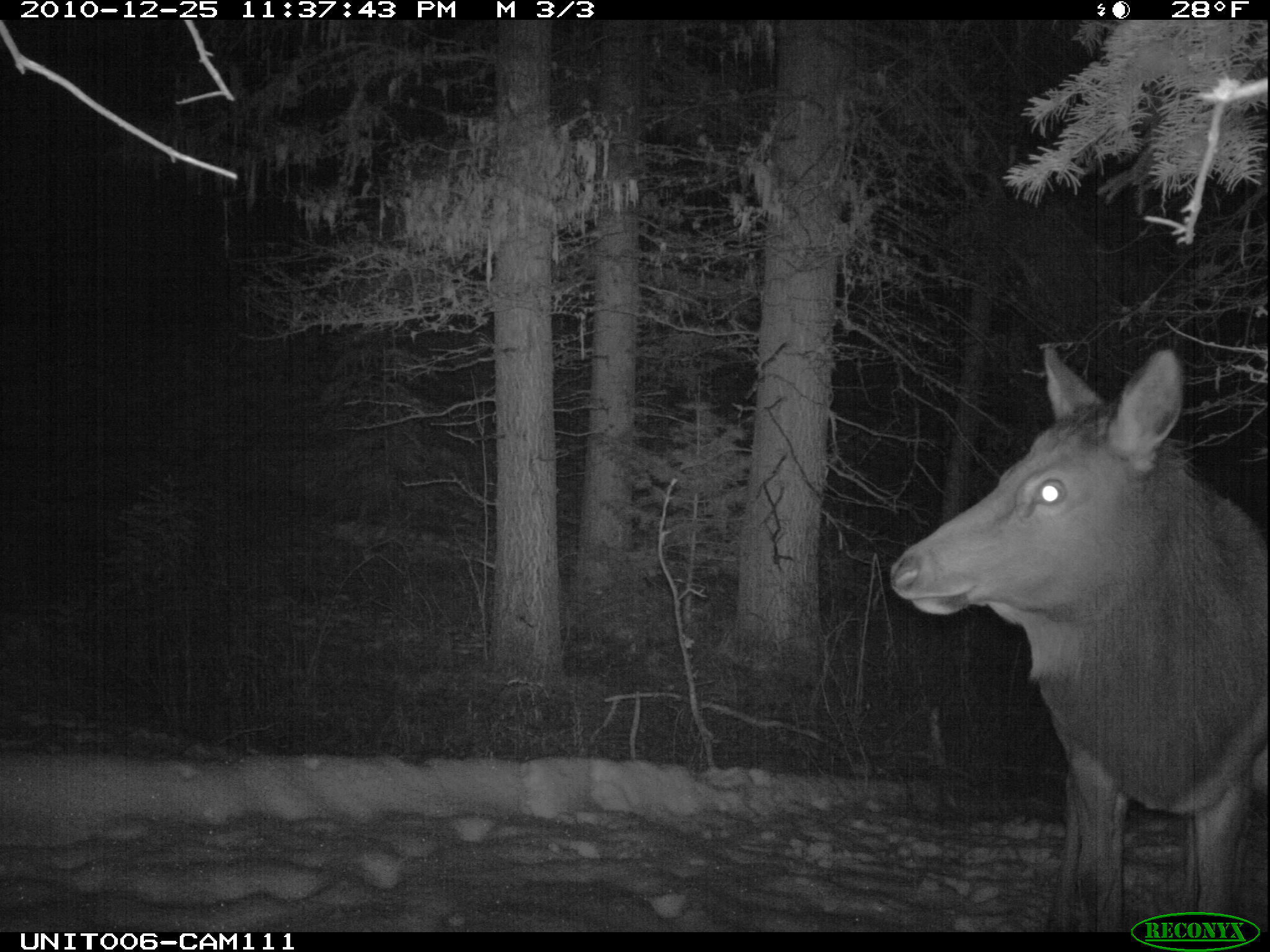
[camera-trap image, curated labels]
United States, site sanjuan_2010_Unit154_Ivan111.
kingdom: Animalia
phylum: Chordata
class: Mammalia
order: Artiodactyla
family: Cervidae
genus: Cervus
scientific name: Cervus elaphus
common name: red deer